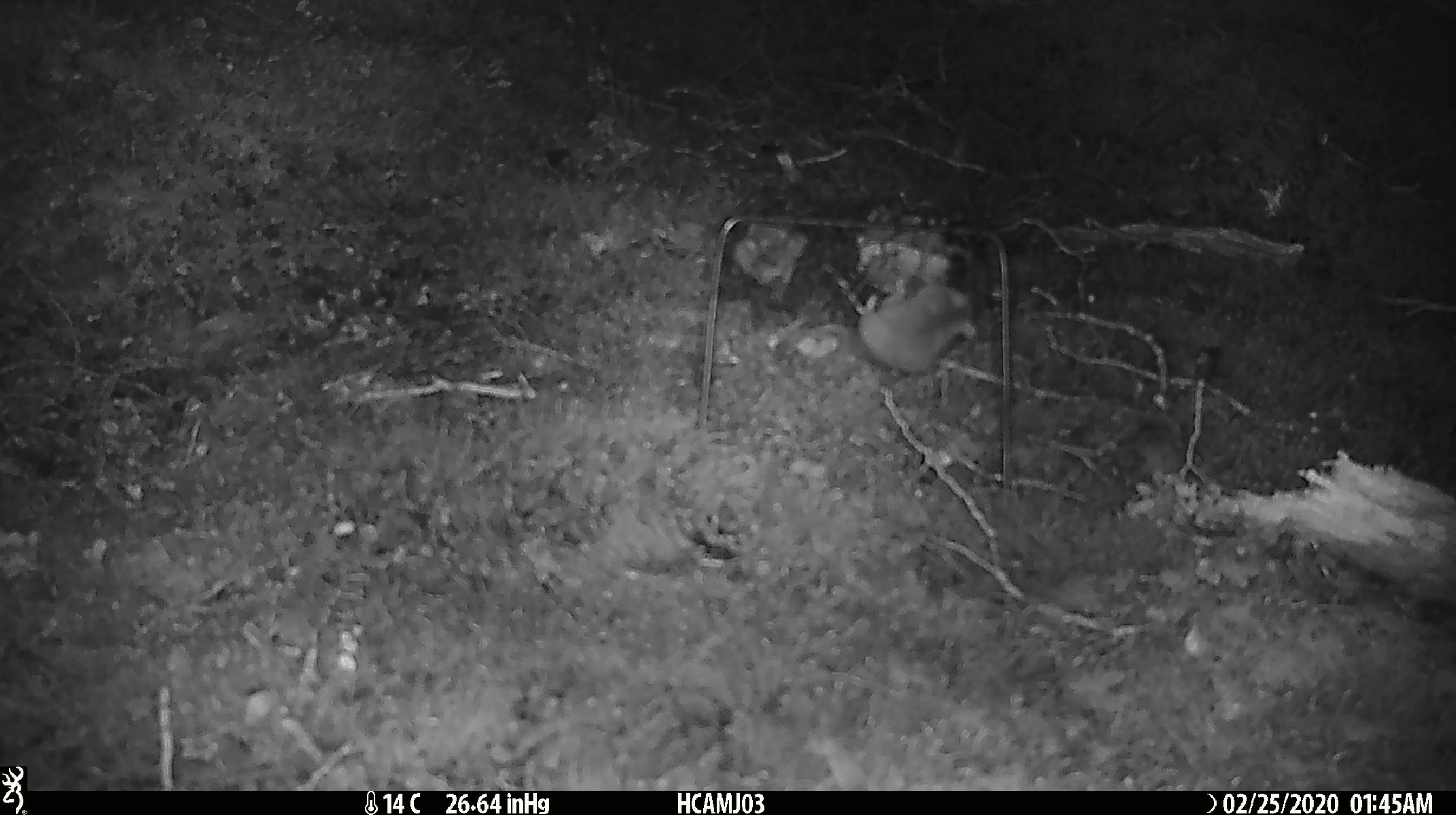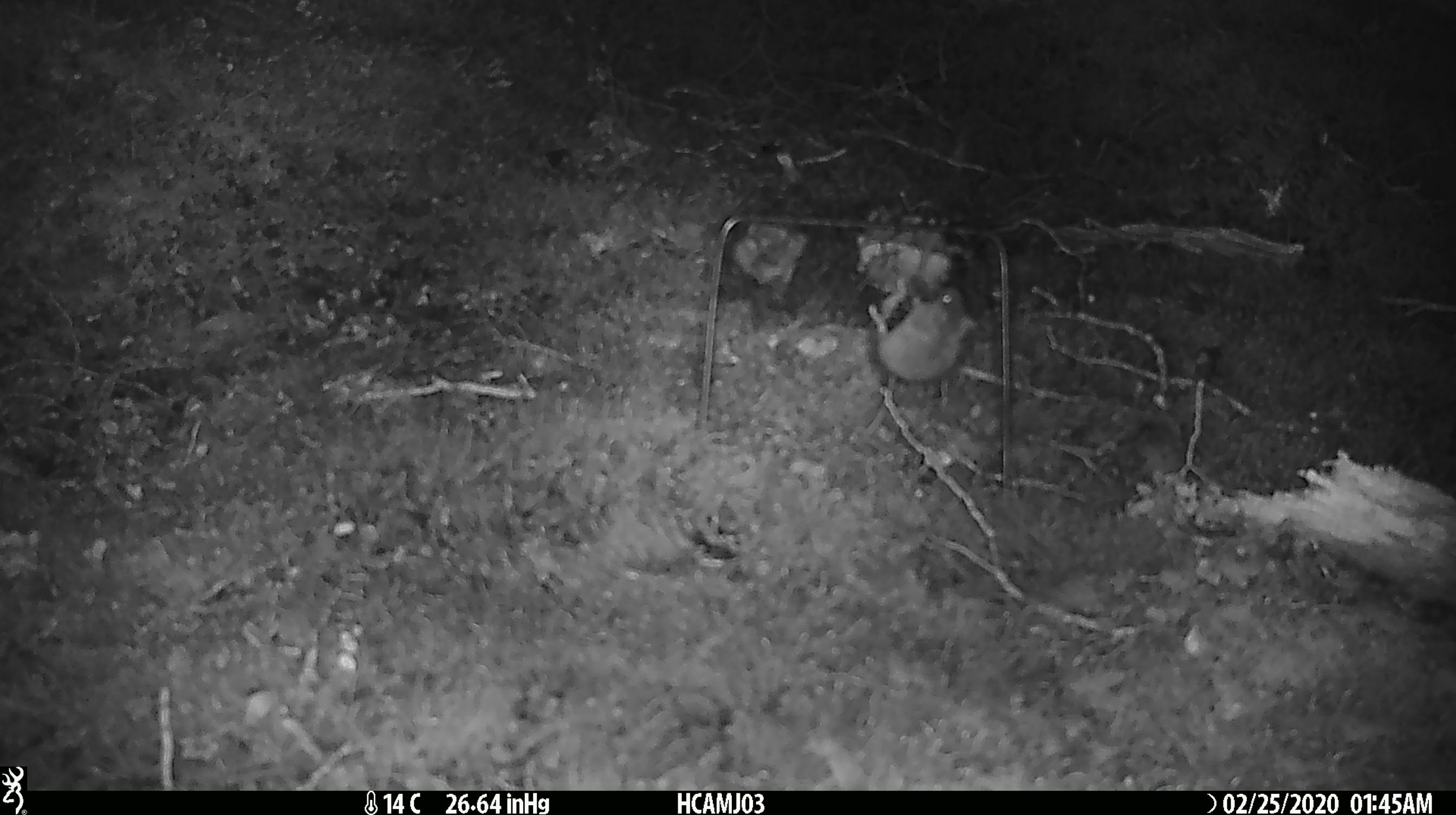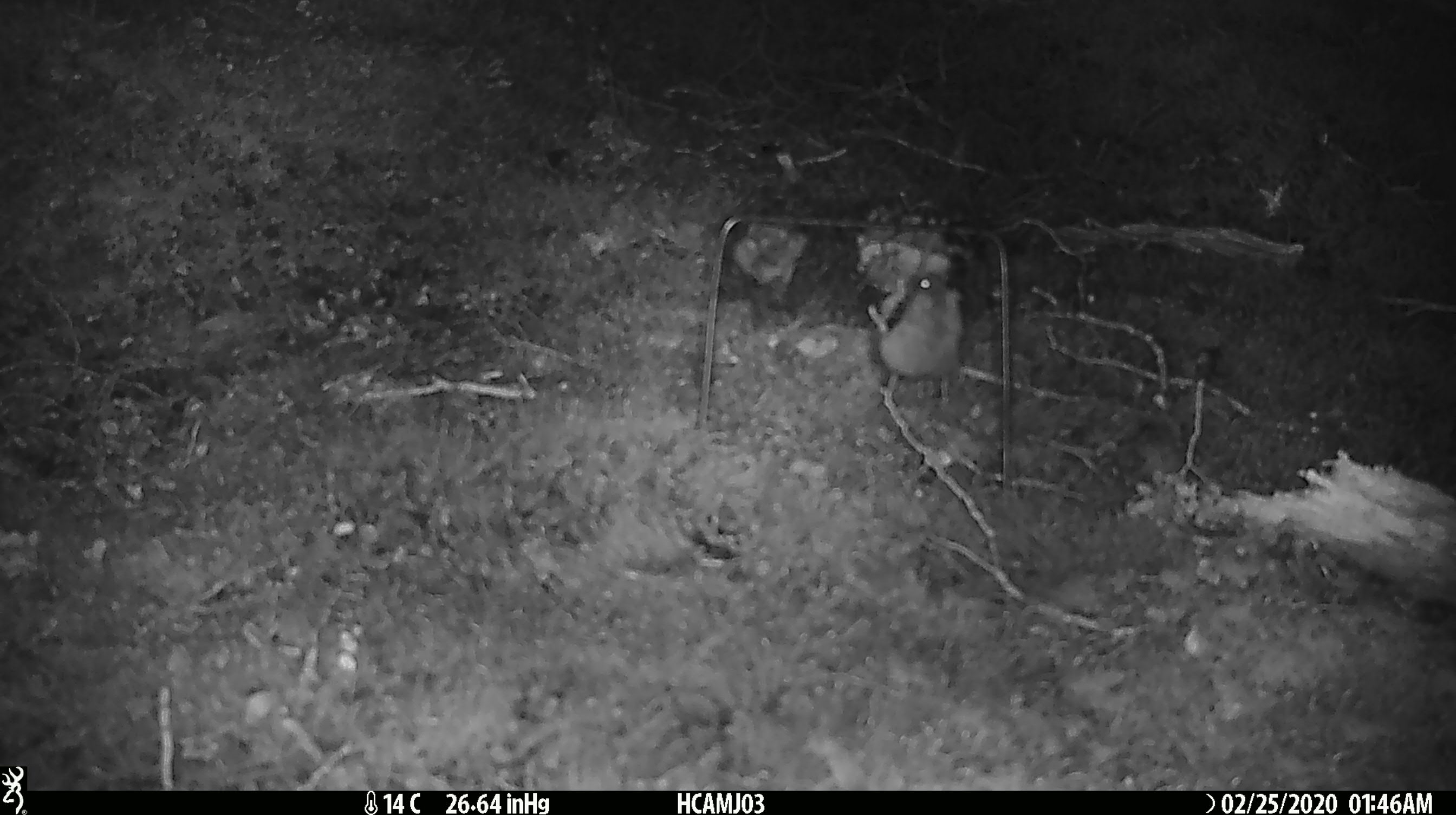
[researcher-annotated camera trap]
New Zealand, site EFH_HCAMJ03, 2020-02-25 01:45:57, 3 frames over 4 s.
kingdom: Animalia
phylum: Chordata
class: Mammalia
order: Rodentia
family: Muridae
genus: Mus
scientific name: Mus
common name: mouse